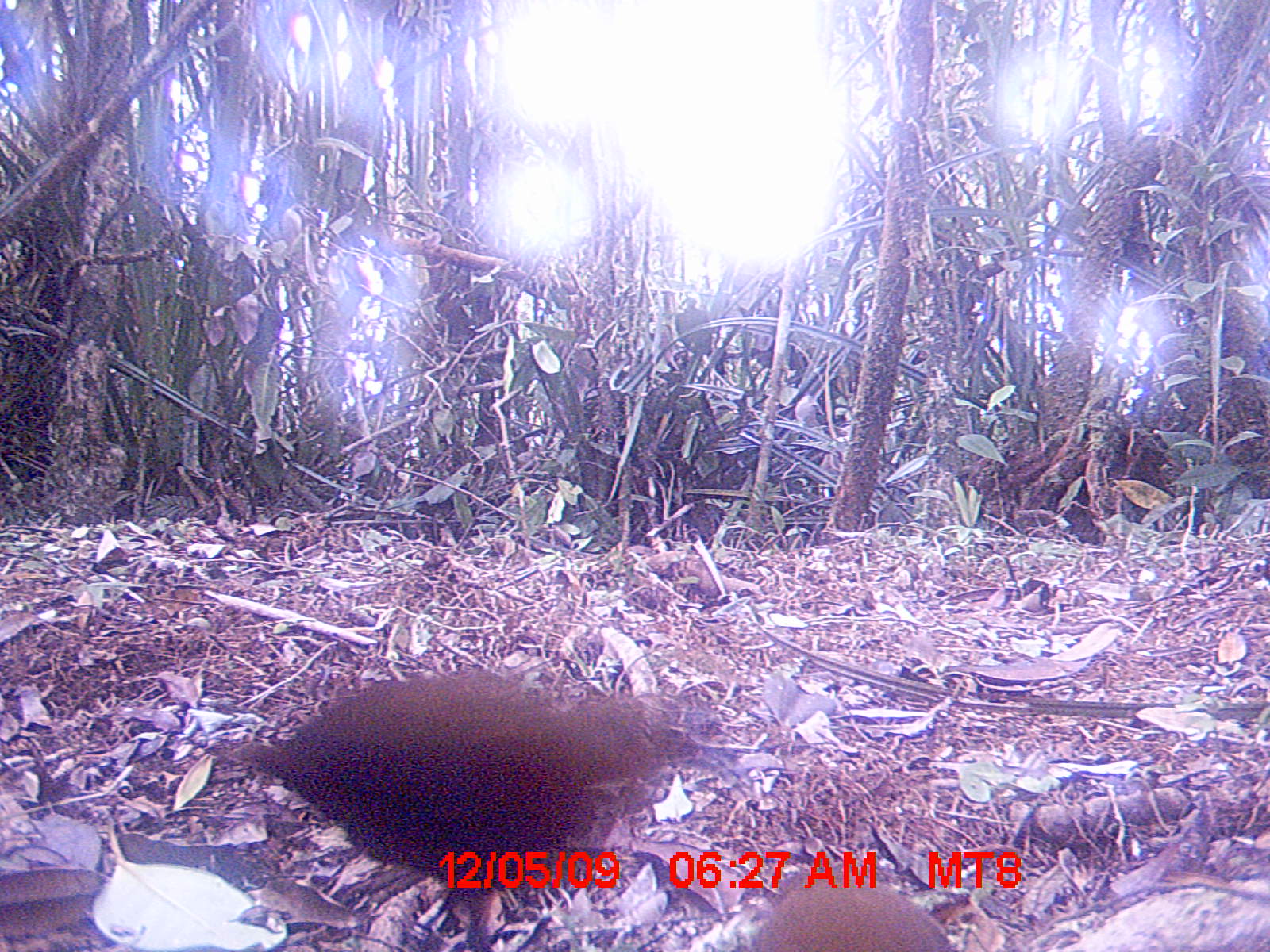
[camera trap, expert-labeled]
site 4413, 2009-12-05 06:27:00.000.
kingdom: Animalia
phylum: Chordata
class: Aves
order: Gruiformes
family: Sarothruridae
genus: Mentocrex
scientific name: Mentocrex kioloides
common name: madagascar wood rail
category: canirallus kioloides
Canirallus kioloides (madagascar wood rail) (Mentocrex kioloides), count 2.